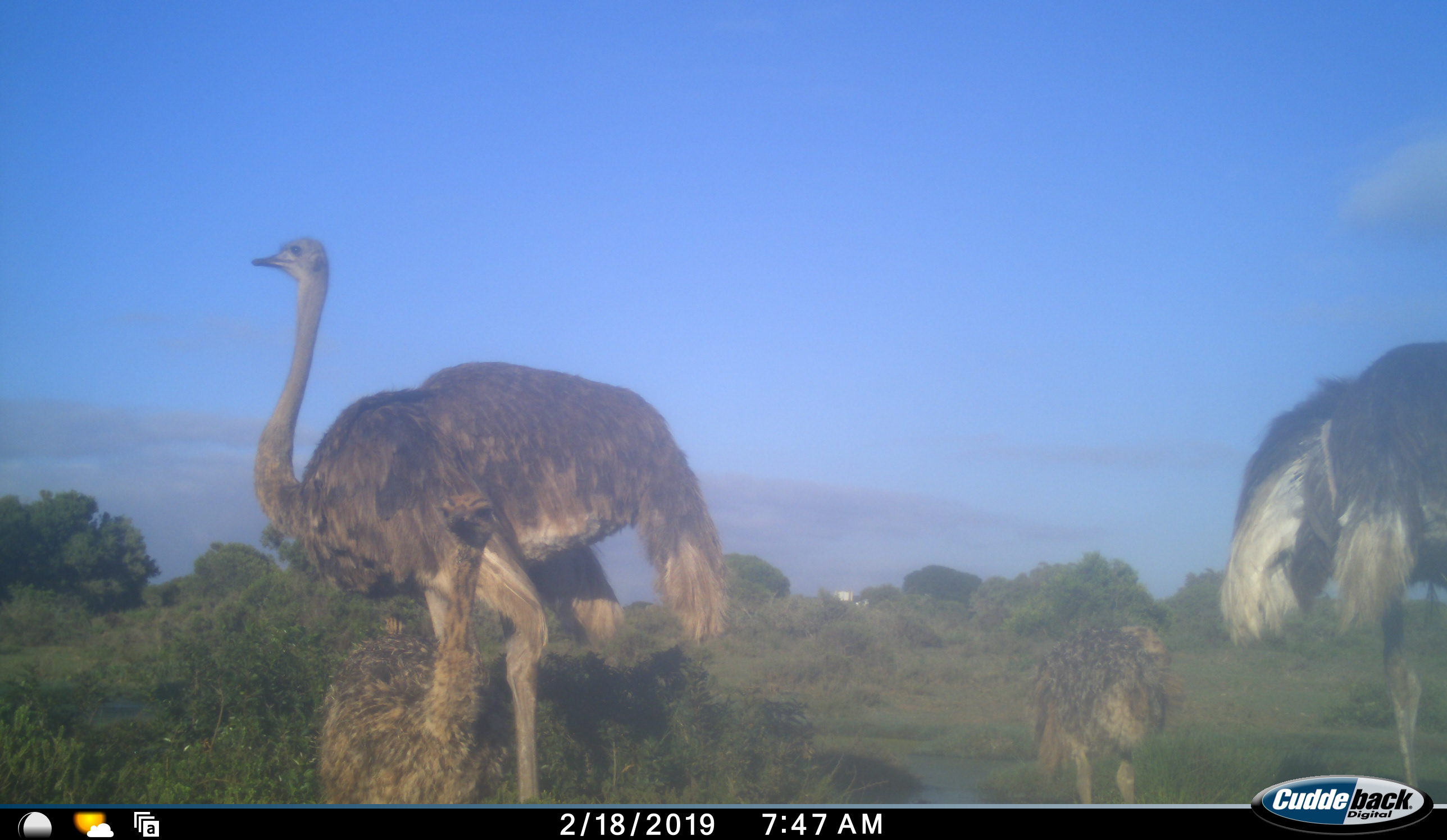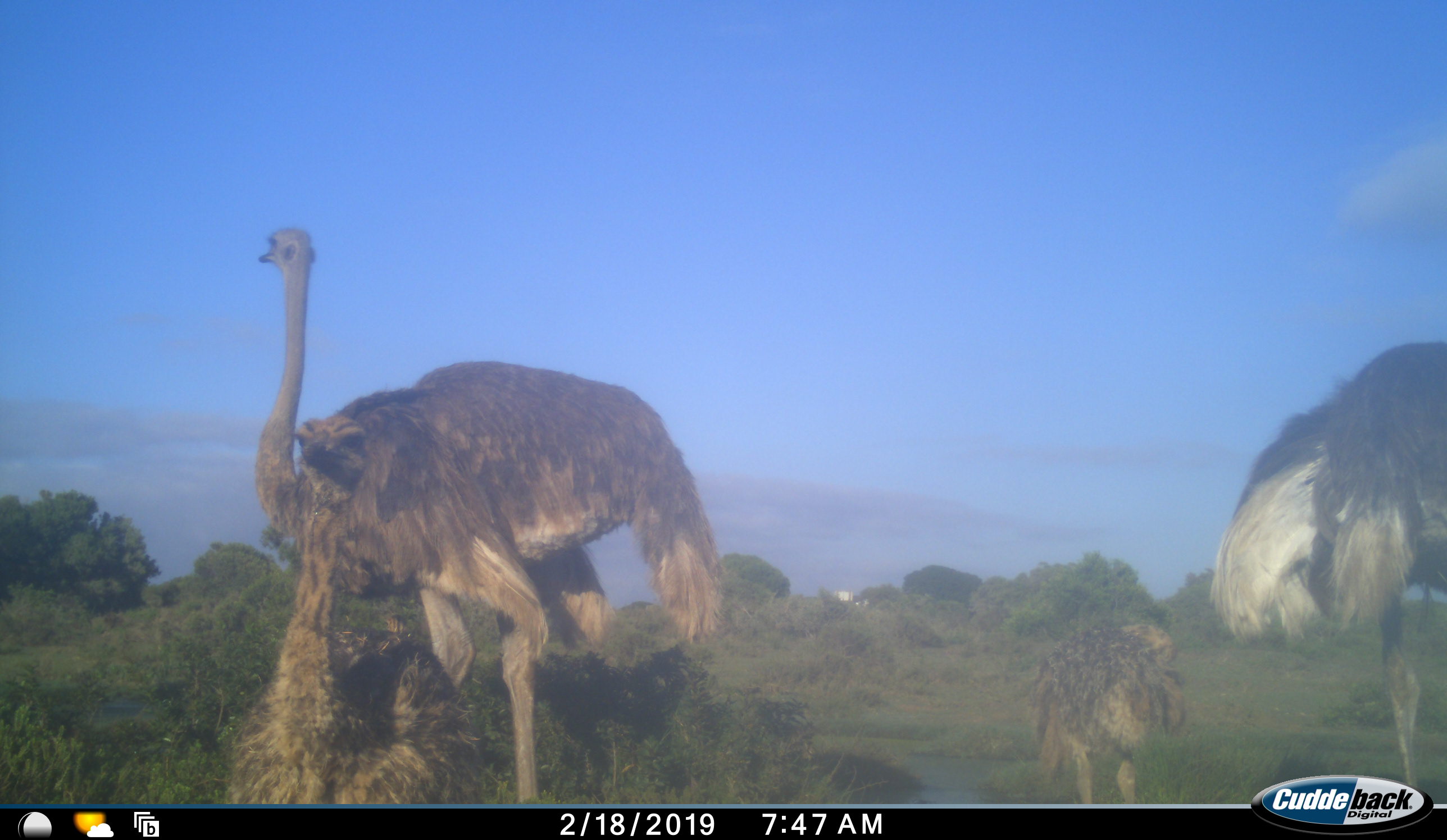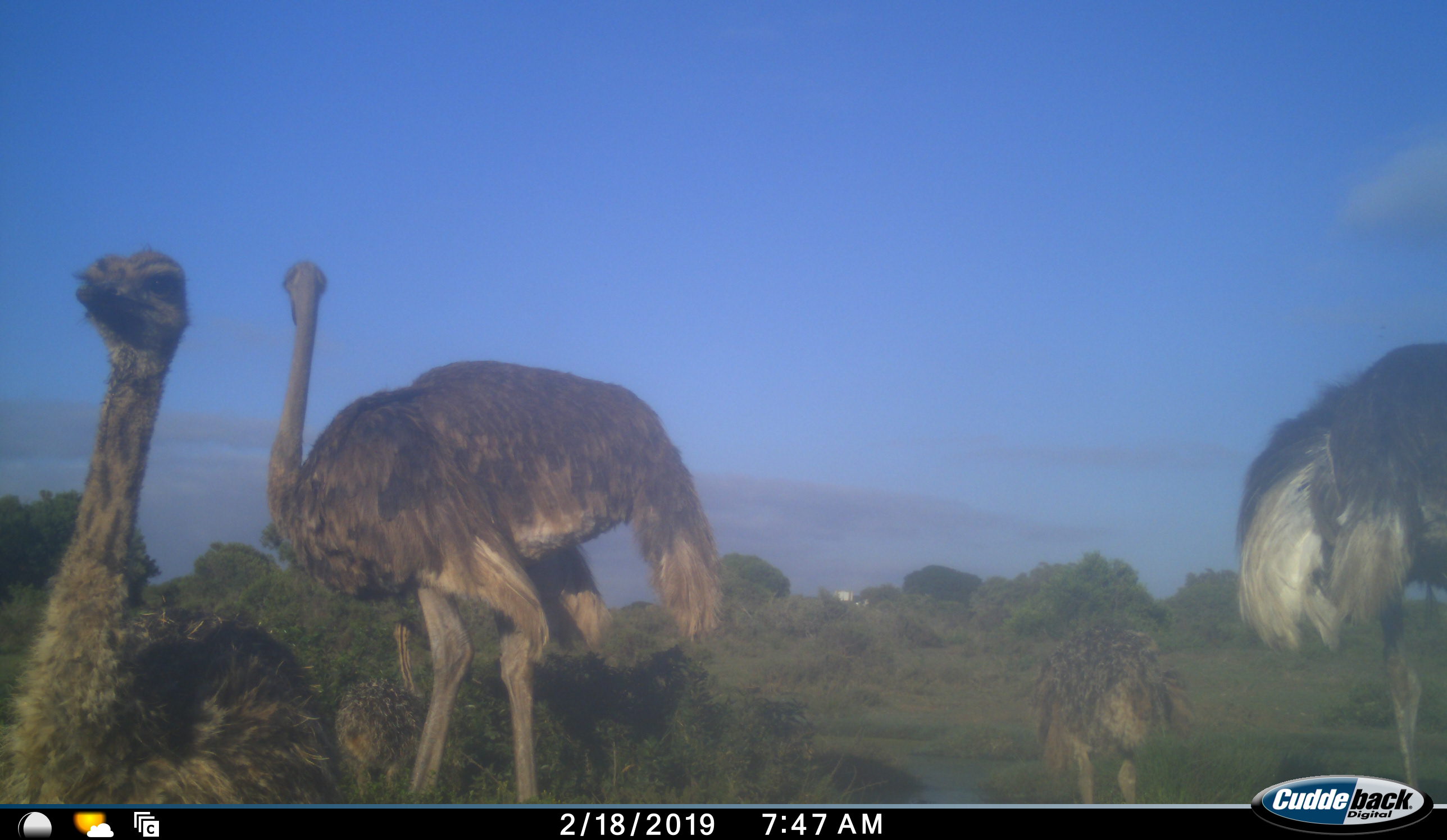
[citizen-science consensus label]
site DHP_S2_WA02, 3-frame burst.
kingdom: Animalia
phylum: Chordata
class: Aves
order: Struthioniformes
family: Struthionidae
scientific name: Struthionidae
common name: ostrich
Ostrich (Struthionidae), count 5. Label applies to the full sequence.